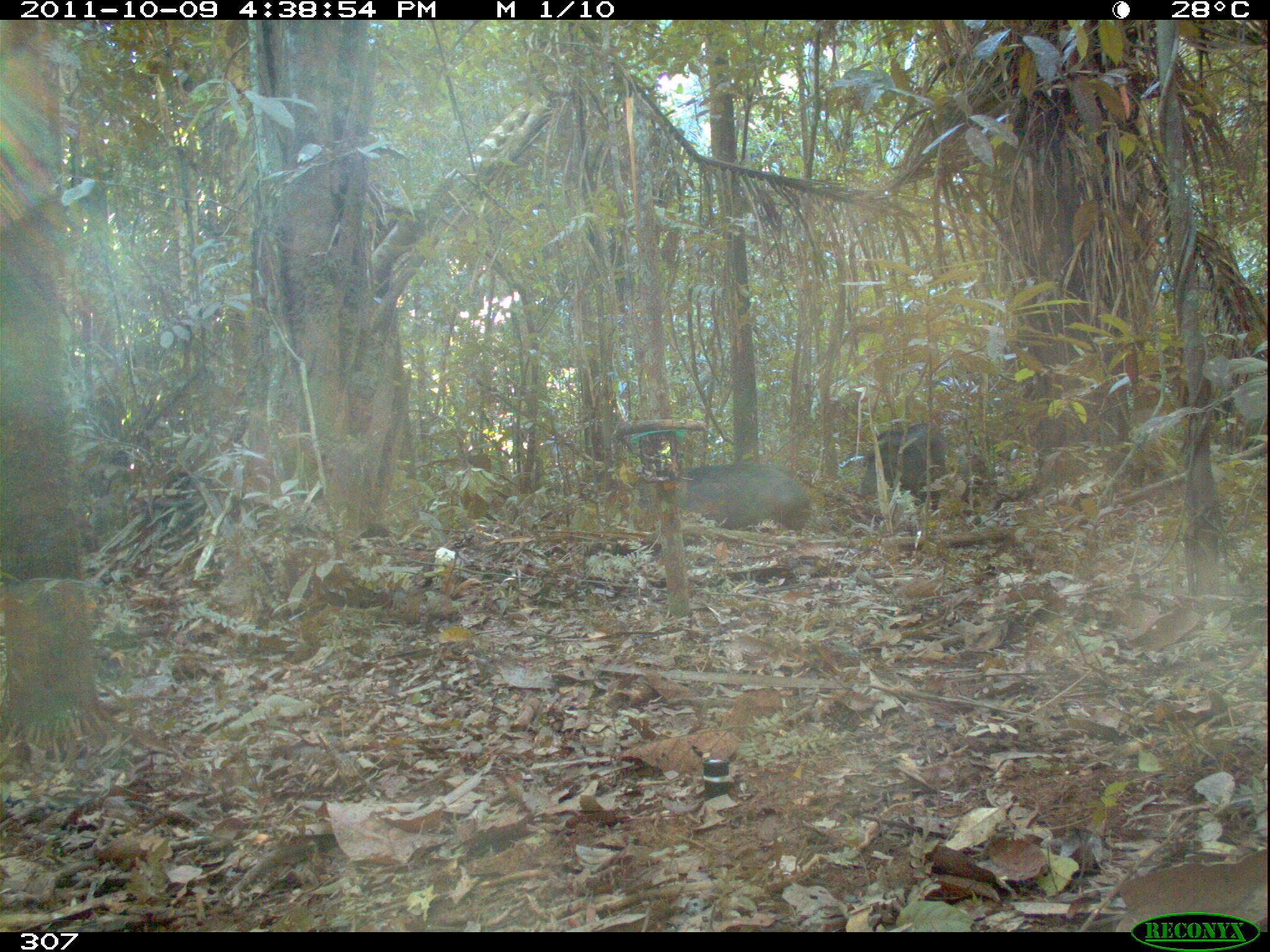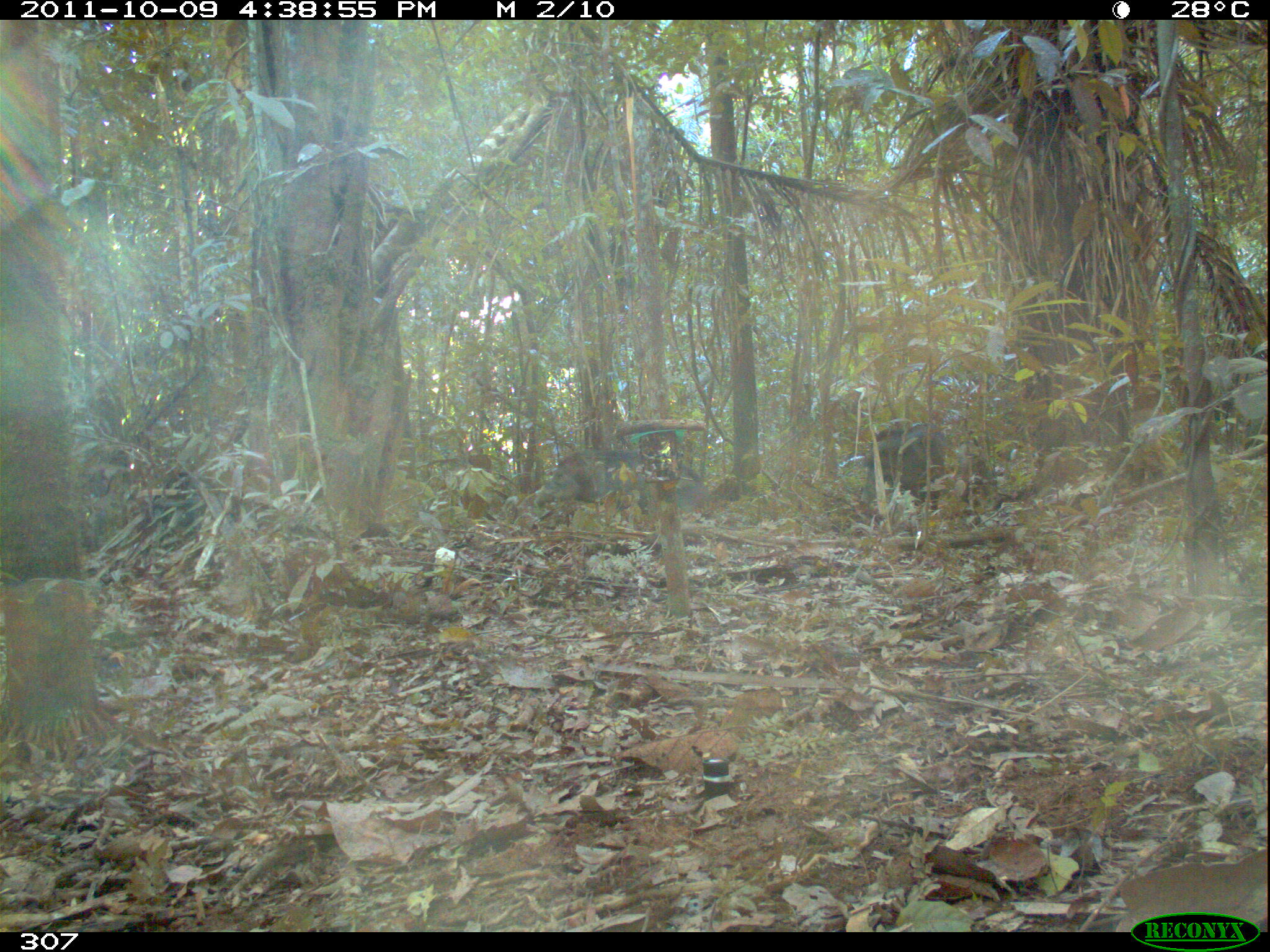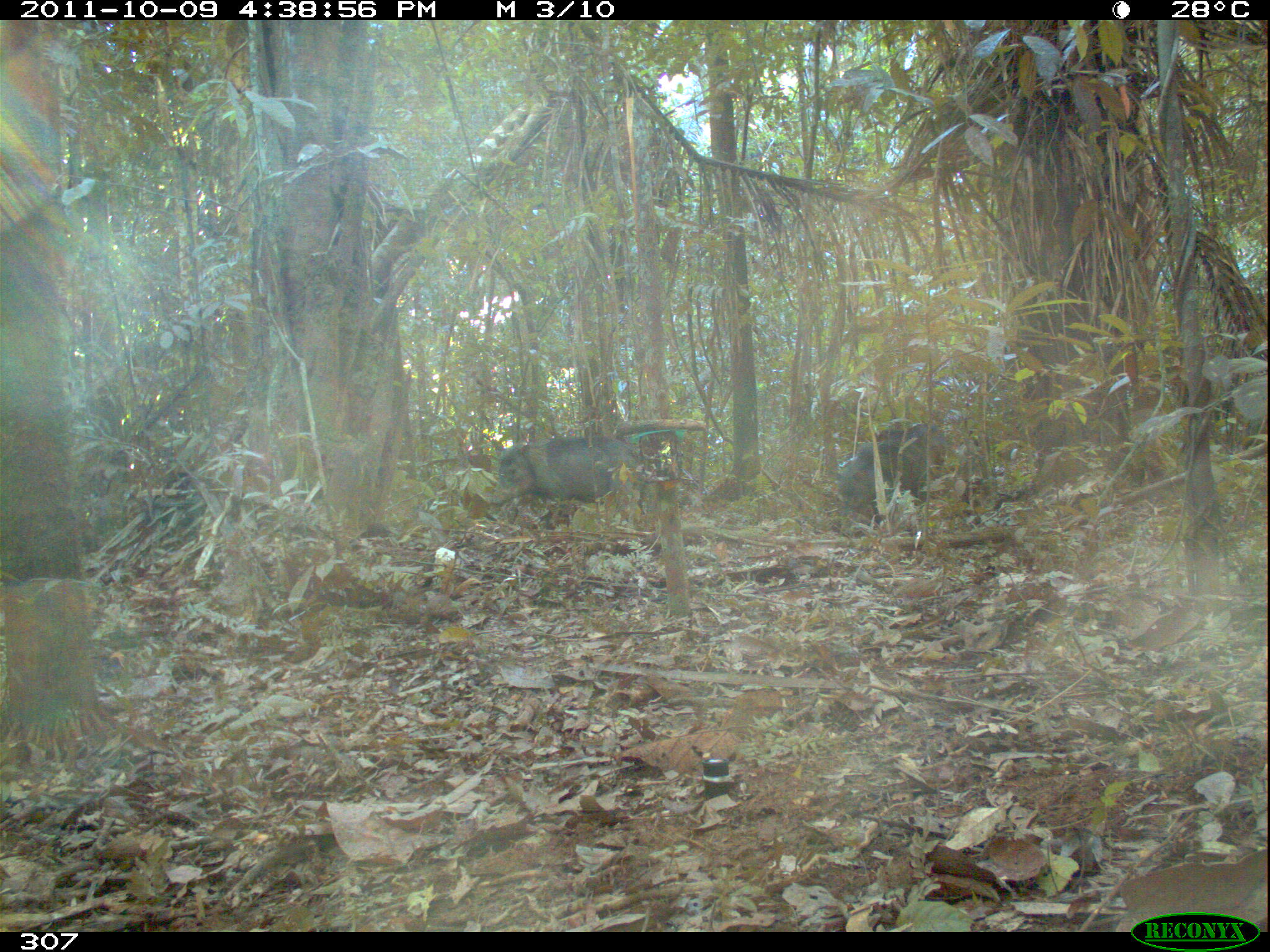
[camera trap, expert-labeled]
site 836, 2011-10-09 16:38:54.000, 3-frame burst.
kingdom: Animalia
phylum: Chordata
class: Mammalia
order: Artiodactyla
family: Tayassuidae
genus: Tayassu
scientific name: Tayassu pecari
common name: white-lipped peccary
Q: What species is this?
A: Tayassu pecari (white-lipped peccary).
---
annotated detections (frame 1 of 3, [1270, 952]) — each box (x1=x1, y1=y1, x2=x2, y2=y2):
tayassu pecari: (x1=635, y1=462, x2=812, y2=540); (x1=855, y1=421, x2=972, y2=510)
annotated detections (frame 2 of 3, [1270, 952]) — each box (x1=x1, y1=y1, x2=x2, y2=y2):
tayassu pecari: (x1=532, y1=447, x2=710, y2=520); (x1=859, y1=421, x2=948, y2=515)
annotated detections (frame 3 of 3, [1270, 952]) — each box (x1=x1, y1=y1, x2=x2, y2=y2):
tayassu pecari: (x1=491, y1=434, x2=647, y2=530); (x1=834, y1=420, x2=949, y2=524)